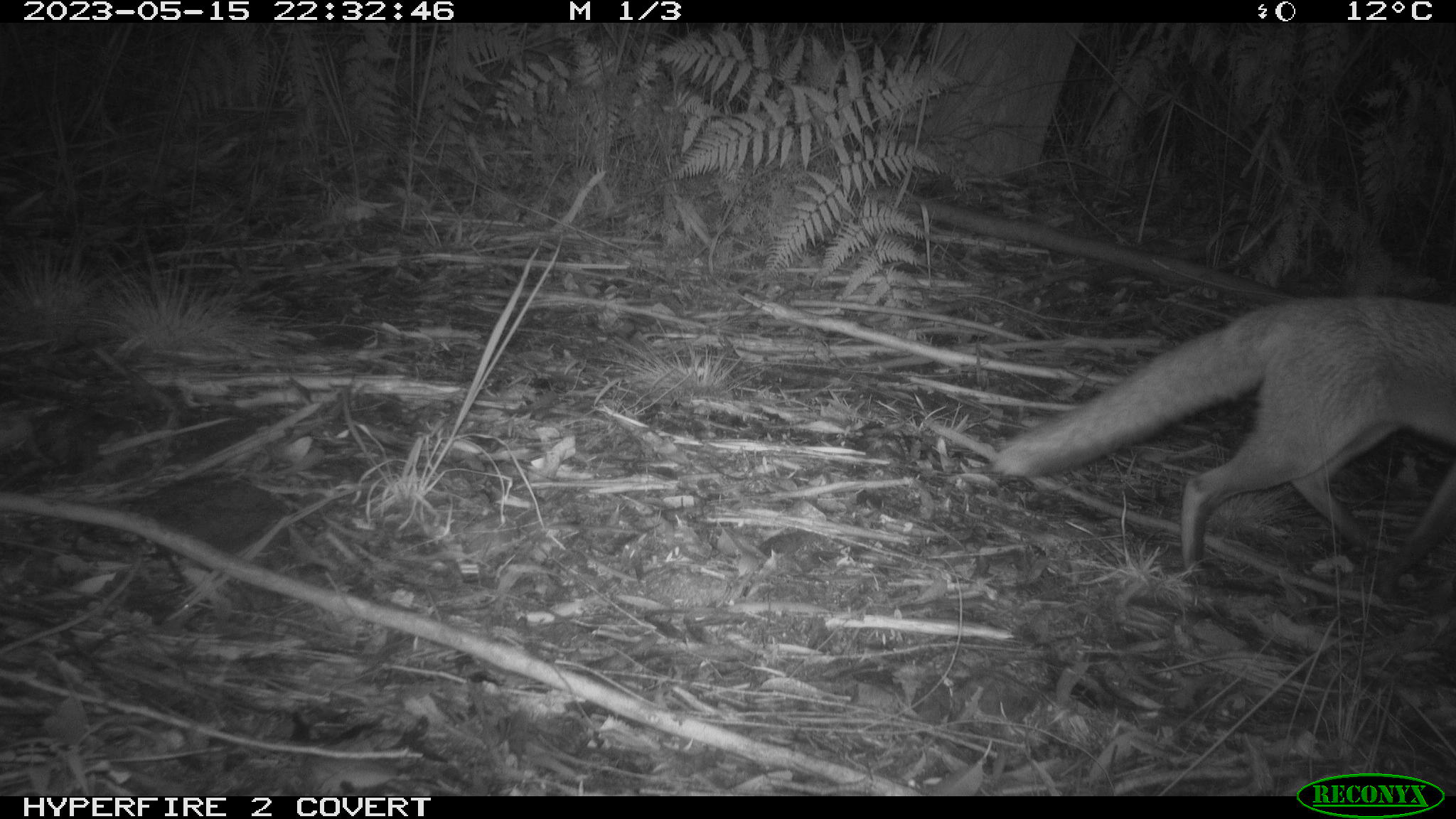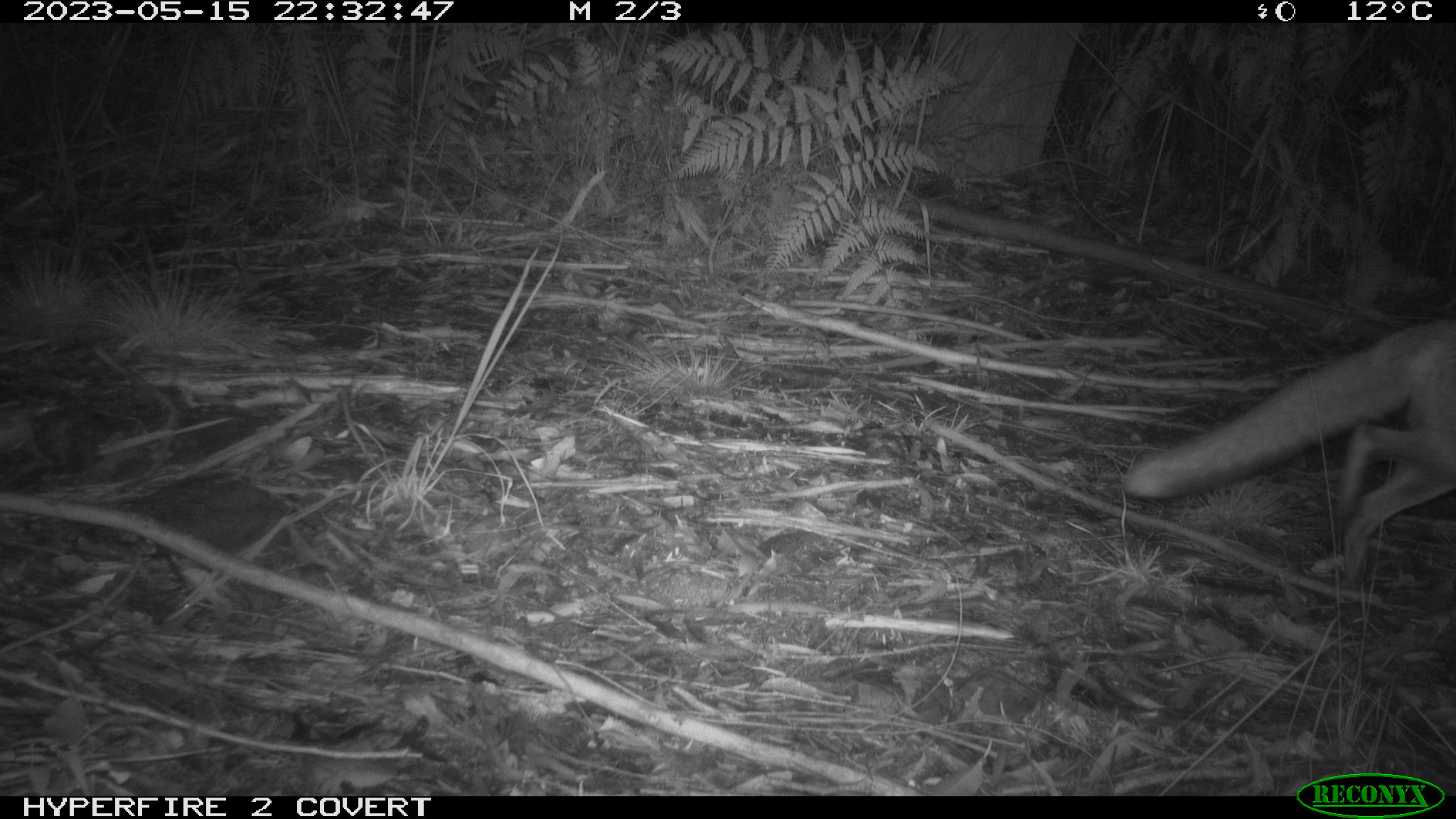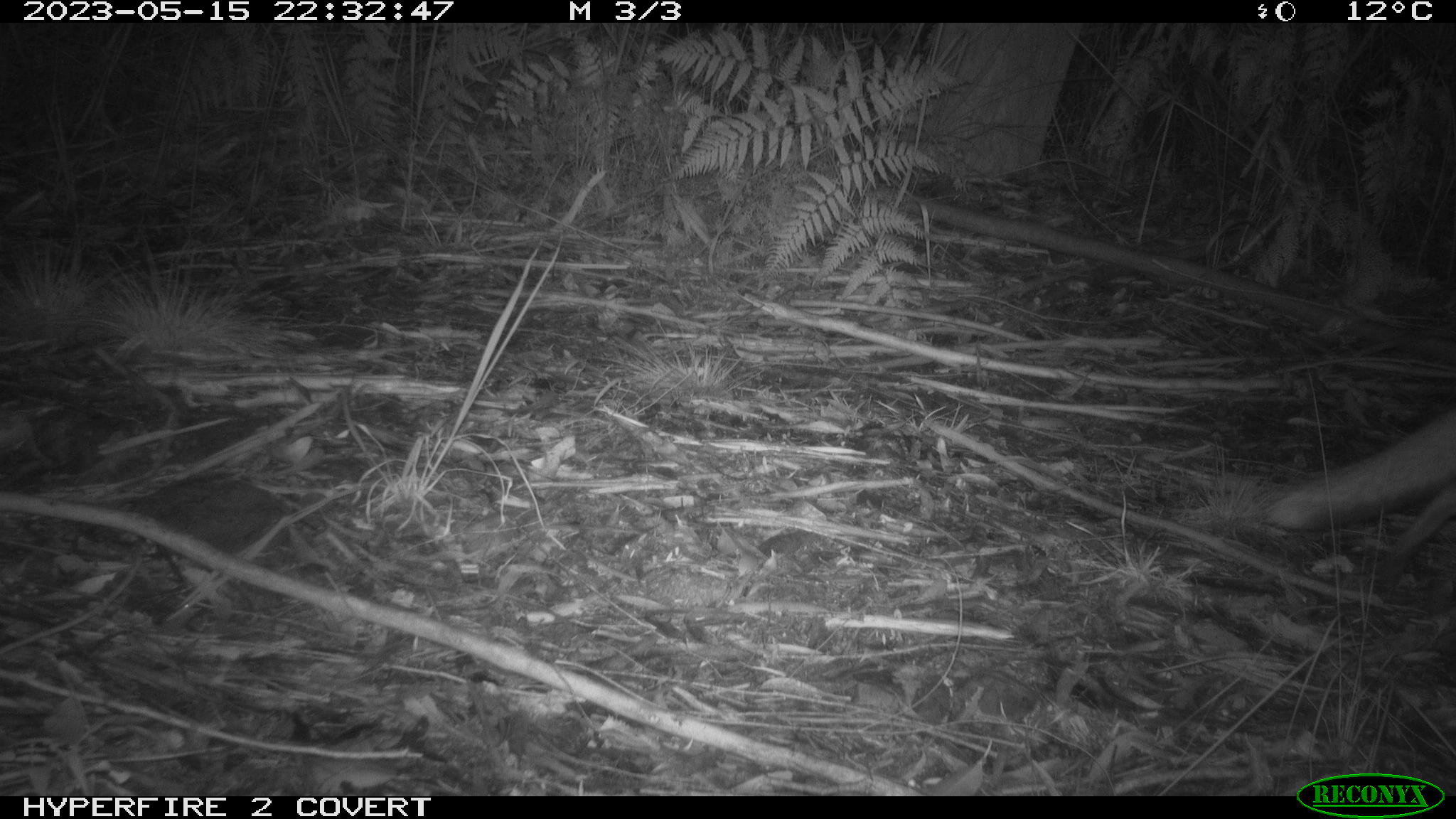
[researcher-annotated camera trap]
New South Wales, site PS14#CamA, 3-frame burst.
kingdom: Animalia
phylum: Chordata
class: Mammalia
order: Carnivora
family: Canidae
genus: Vulpes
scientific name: Vulpes vulpes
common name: red fox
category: fox